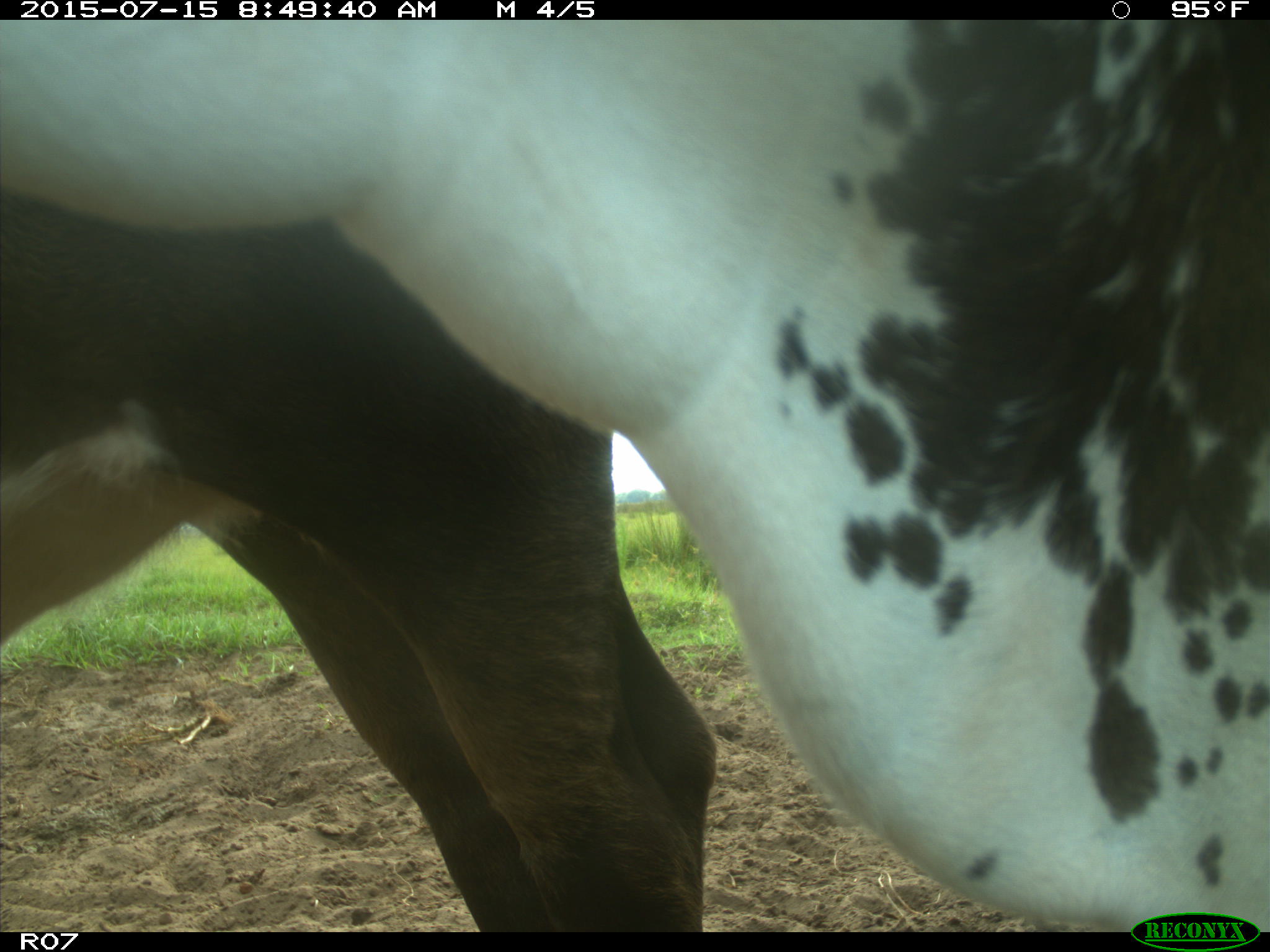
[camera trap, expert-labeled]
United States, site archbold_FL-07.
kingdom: Animalia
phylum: Chordata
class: Mammalia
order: Artiodactyla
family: Bovidae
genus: Bos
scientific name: Bos taurus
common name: domestic cow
Bos taurus (domestic cow).